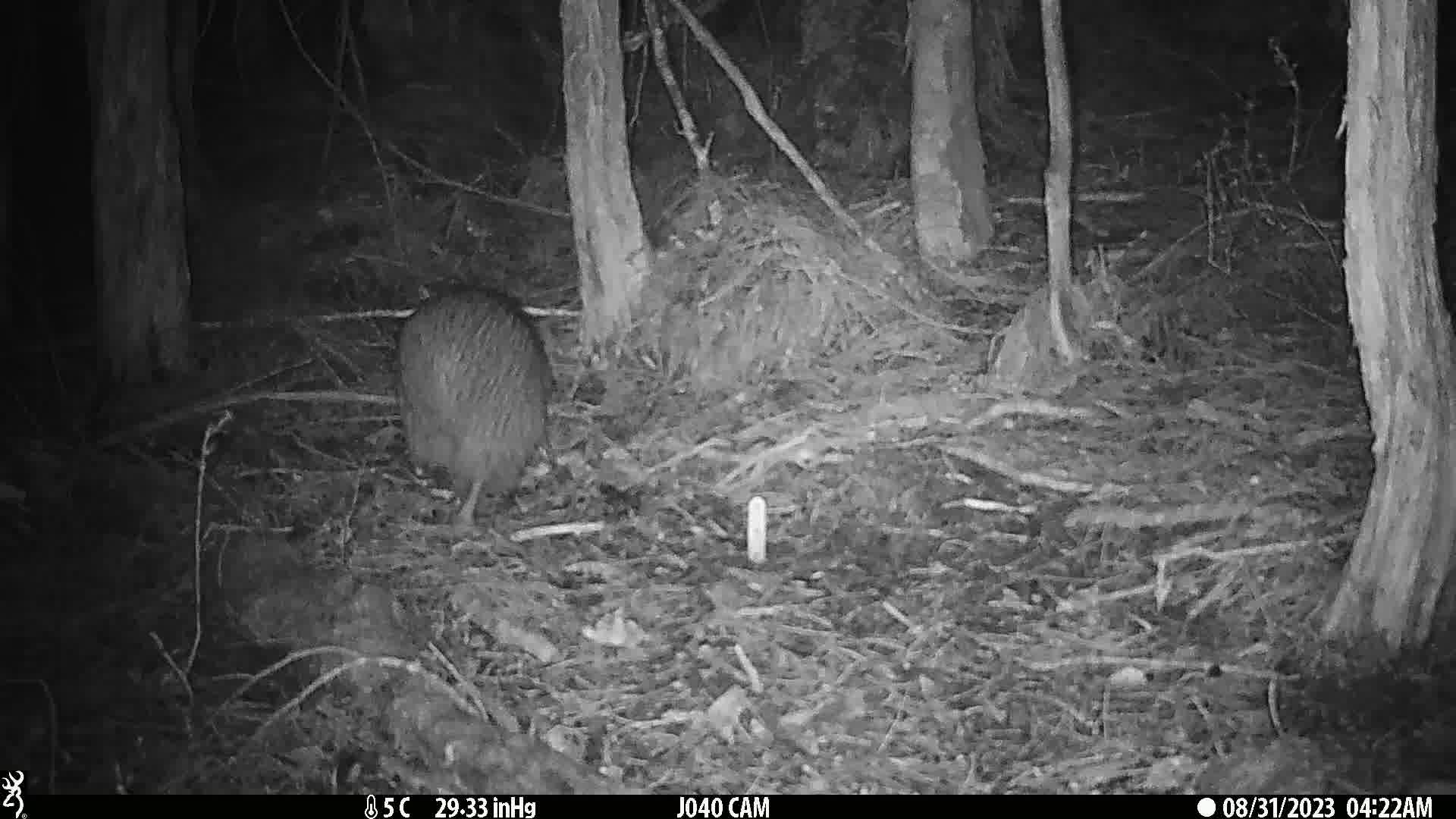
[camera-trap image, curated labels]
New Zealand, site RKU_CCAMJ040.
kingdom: Animalia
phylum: Chordata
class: Aves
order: Apterygiformes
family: Apterygidae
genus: Apteryx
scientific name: Apteryx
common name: kiwi